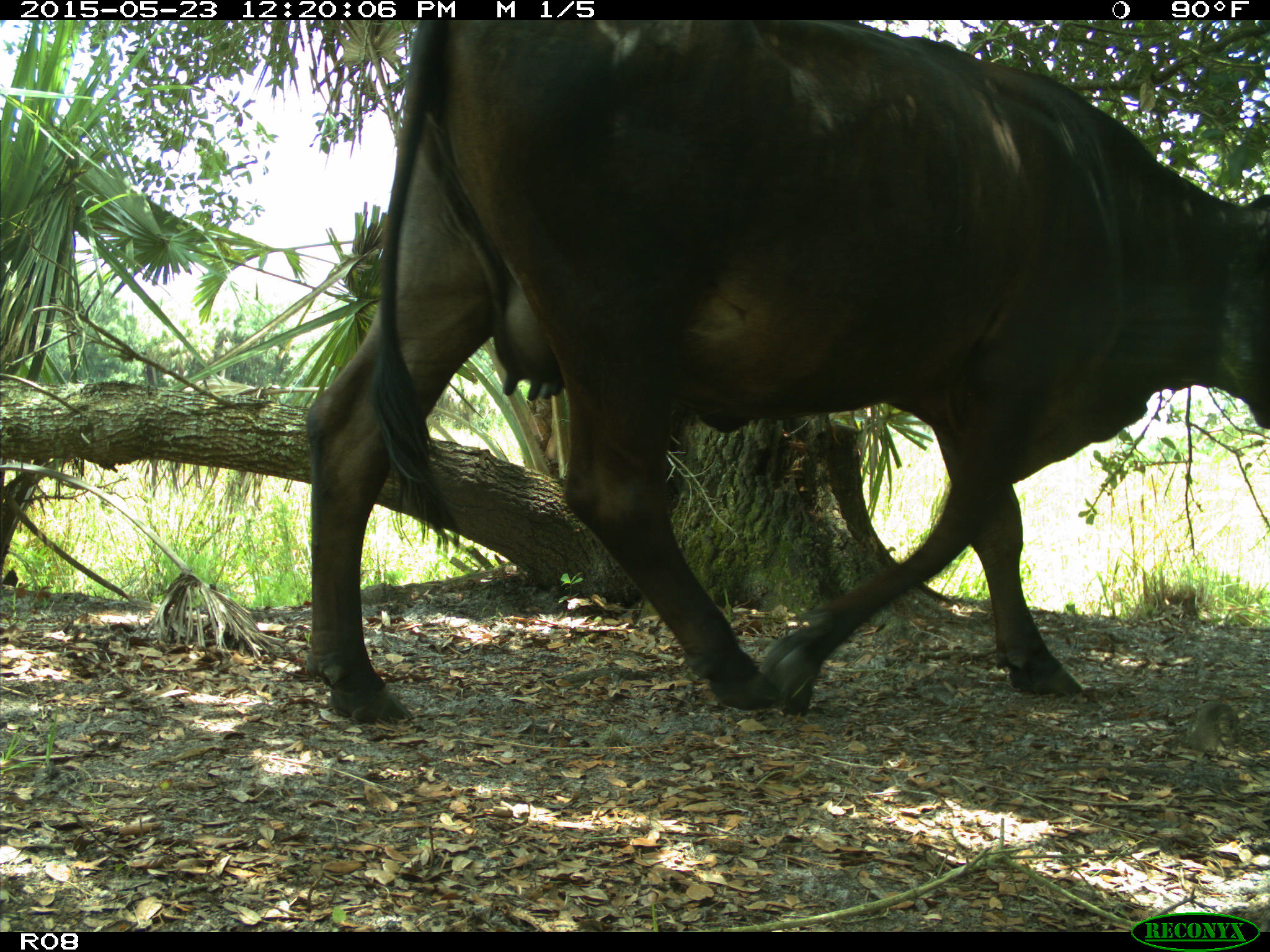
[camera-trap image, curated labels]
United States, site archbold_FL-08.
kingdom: Animalia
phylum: Chordata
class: Mammalia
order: Artiodactyla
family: Bovidae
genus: Bos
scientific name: Bos taurus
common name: domestic cow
Bos taurus (domestic cow).